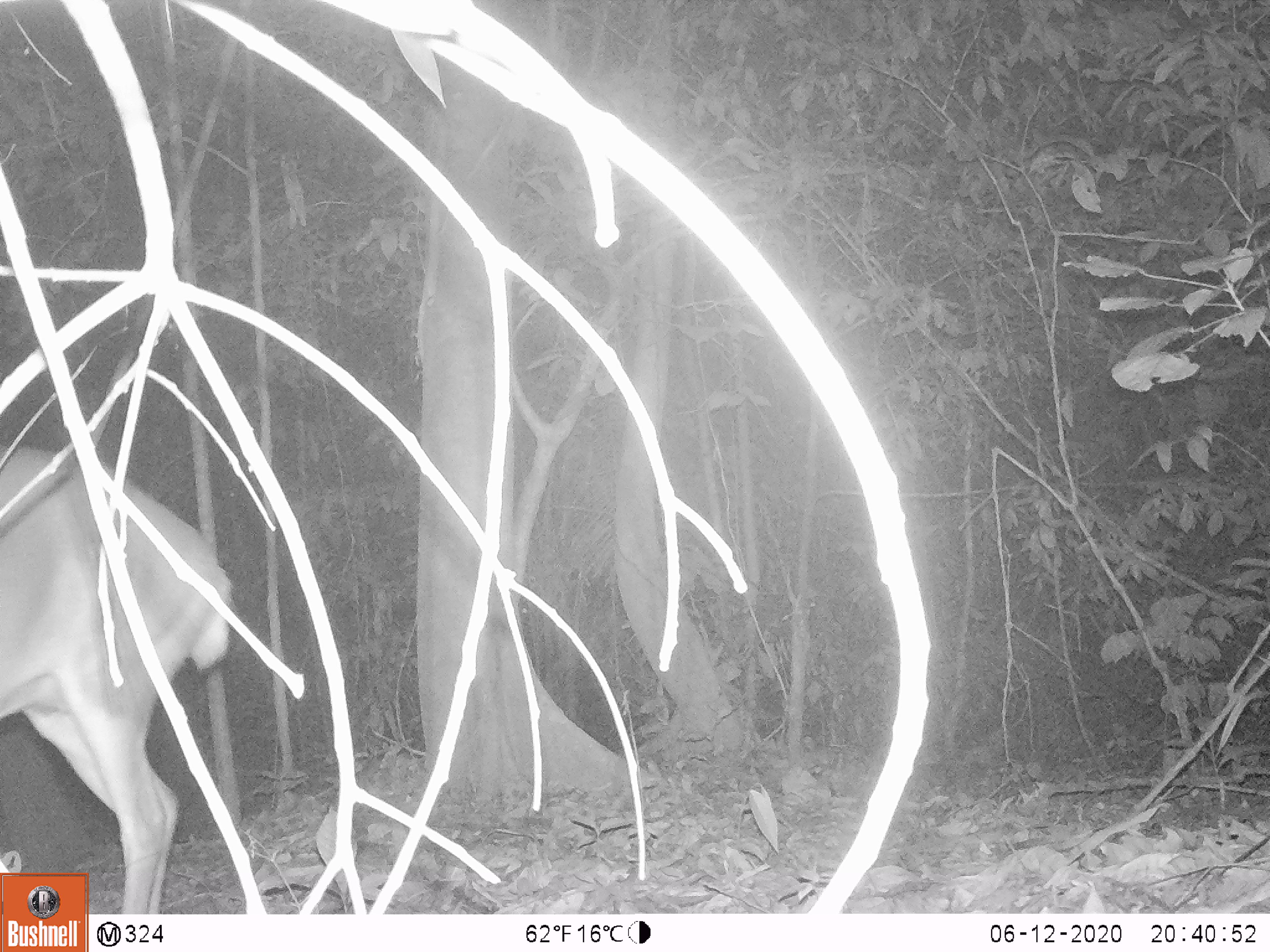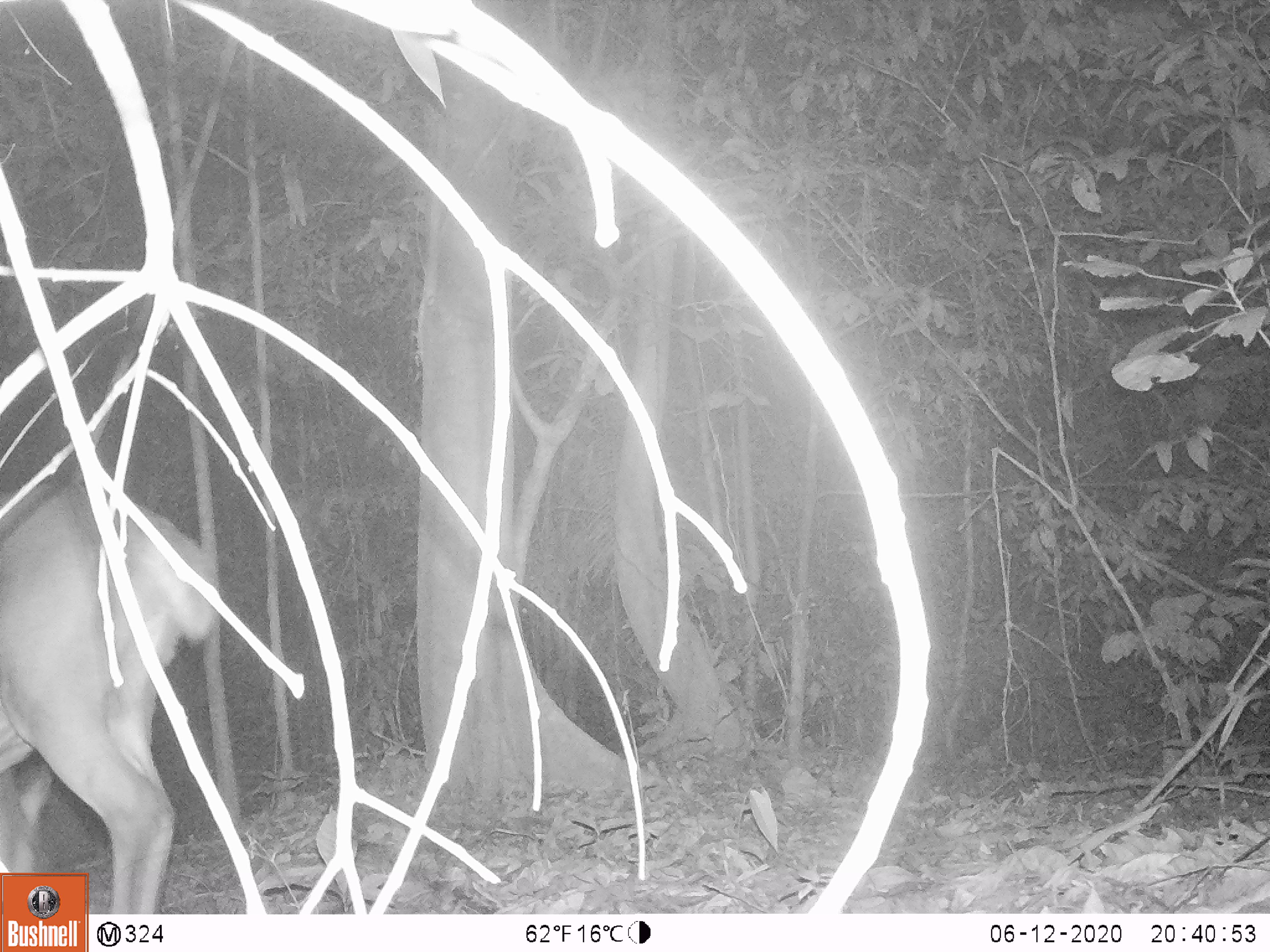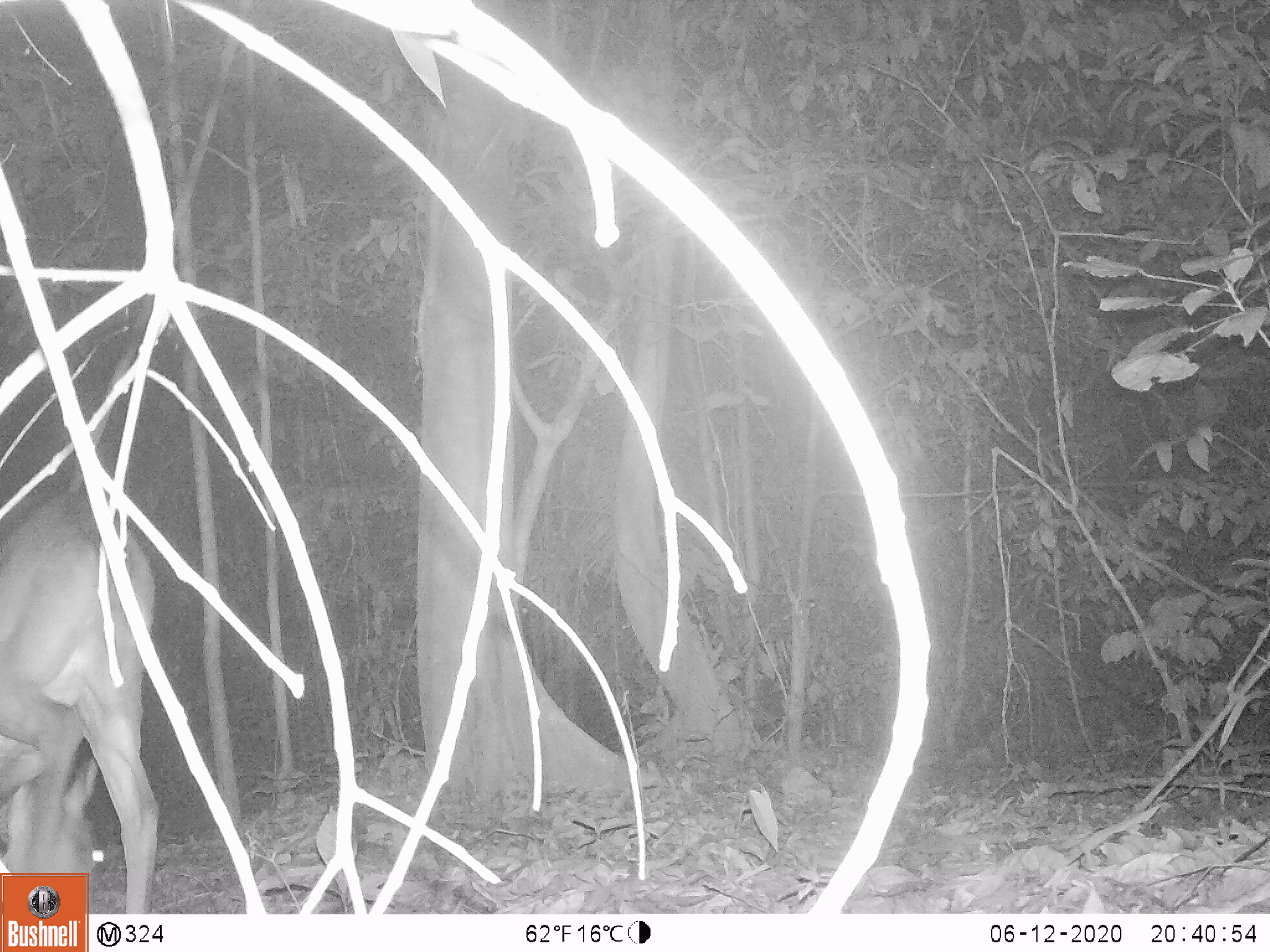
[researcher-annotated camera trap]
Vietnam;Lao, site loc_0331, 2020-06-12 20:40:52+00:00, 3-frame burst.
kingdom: Animalia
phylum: Chordata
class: Mammalia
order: Artiodactyla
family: Cervidae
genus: Muntiacus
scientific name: Muntiacus vuquangensis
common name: large-antlered muntjac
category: large antlered muntjac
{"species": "large antlered muntjac (large-antlered muntjac) (Muntiacus vuquangensis)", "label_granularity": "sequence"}